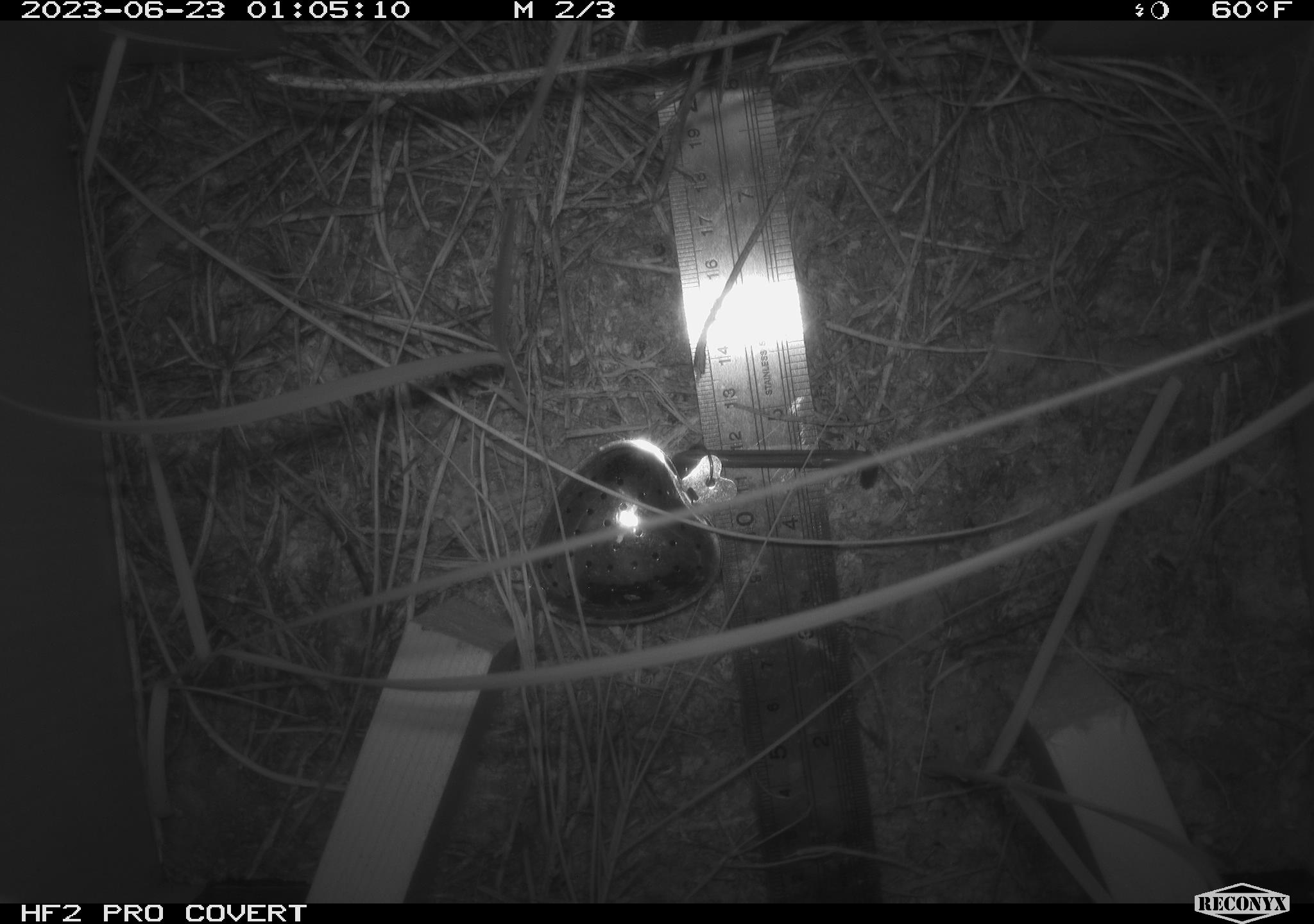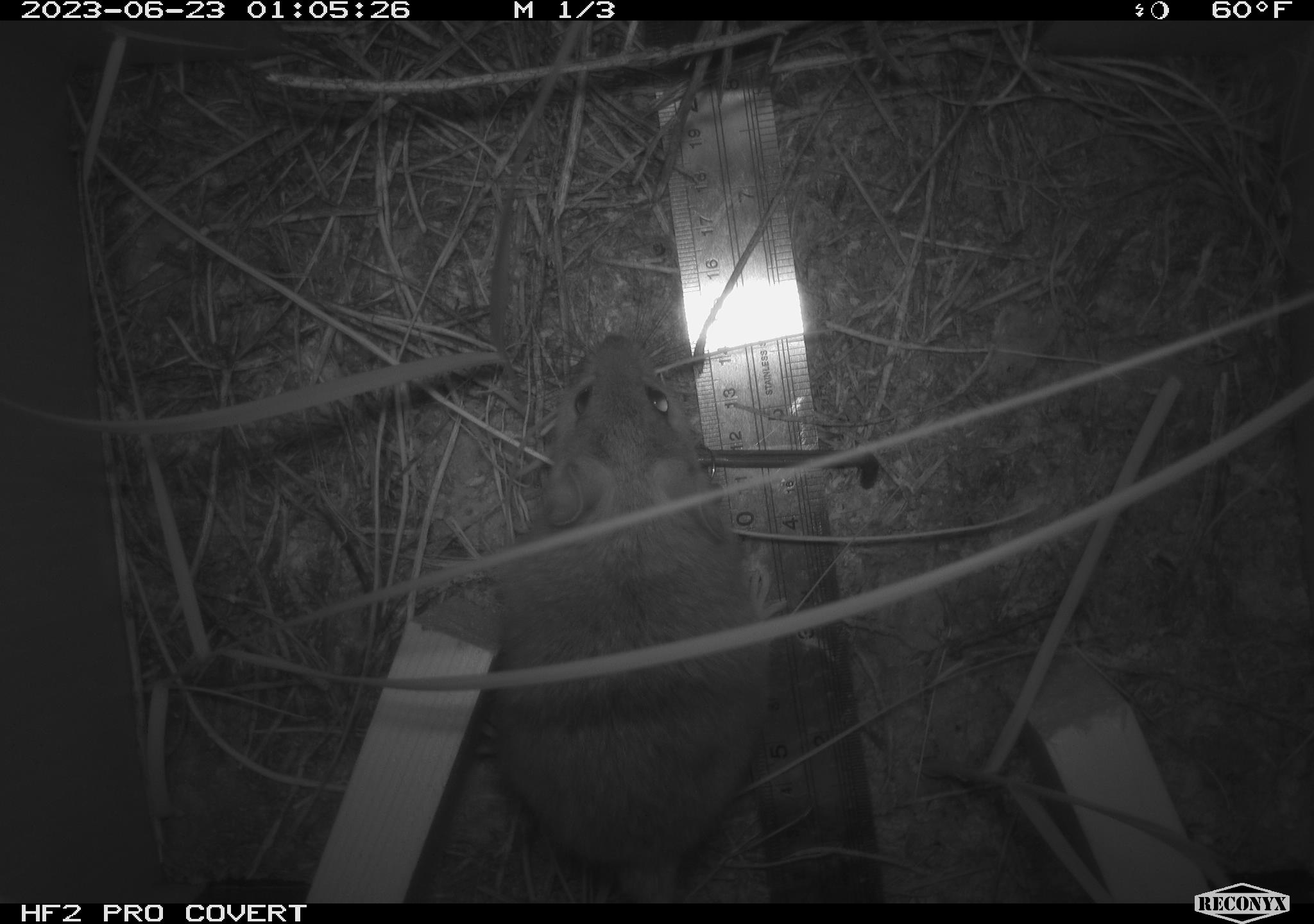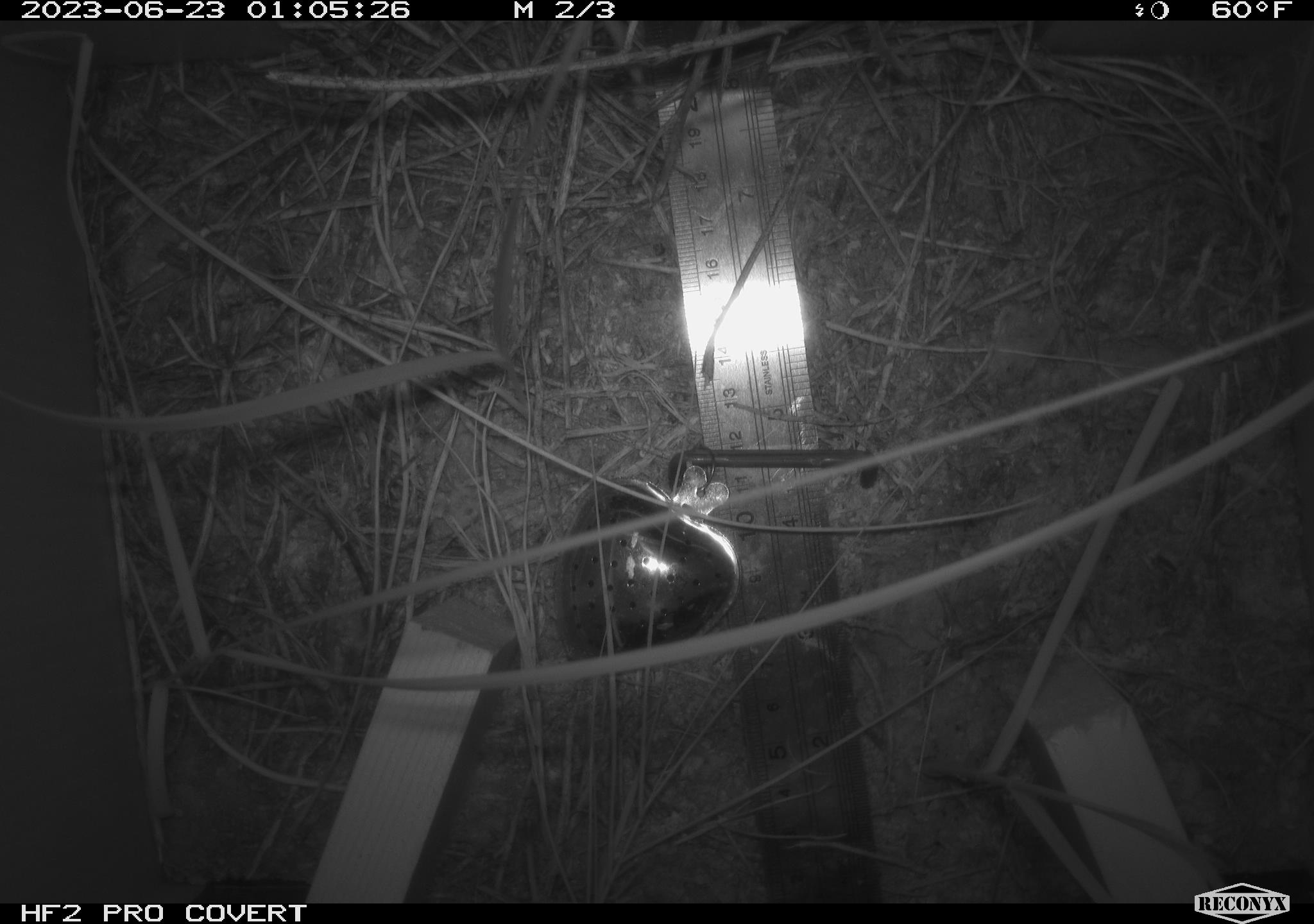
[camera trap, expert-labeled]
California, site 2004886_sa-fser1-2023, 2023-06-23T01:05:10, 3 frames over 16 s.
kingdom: Animalia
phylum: Chordata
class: Mammalia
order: Rodentia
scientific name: Rodentia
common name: mouse species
Mouse species (Rodentia).